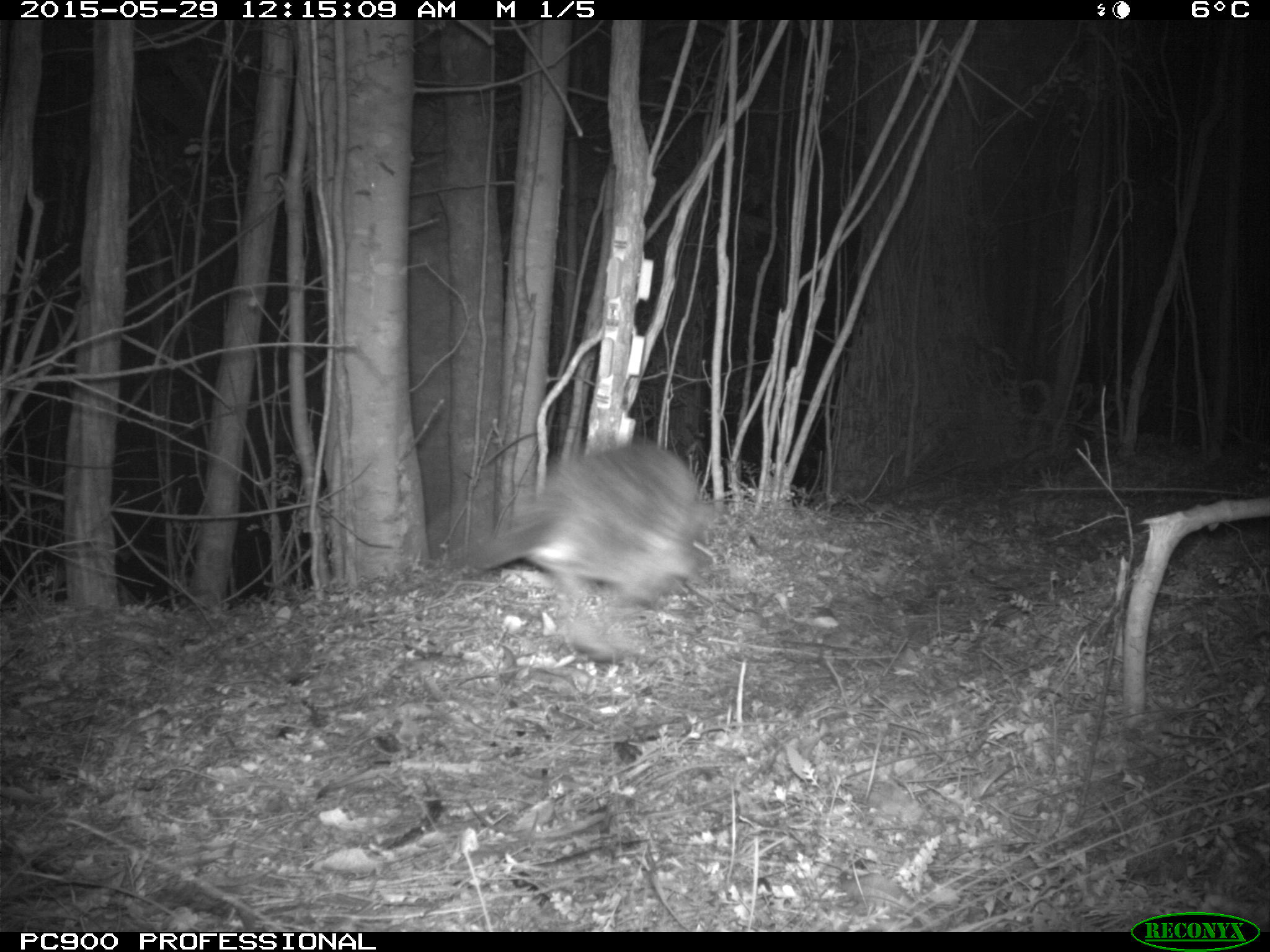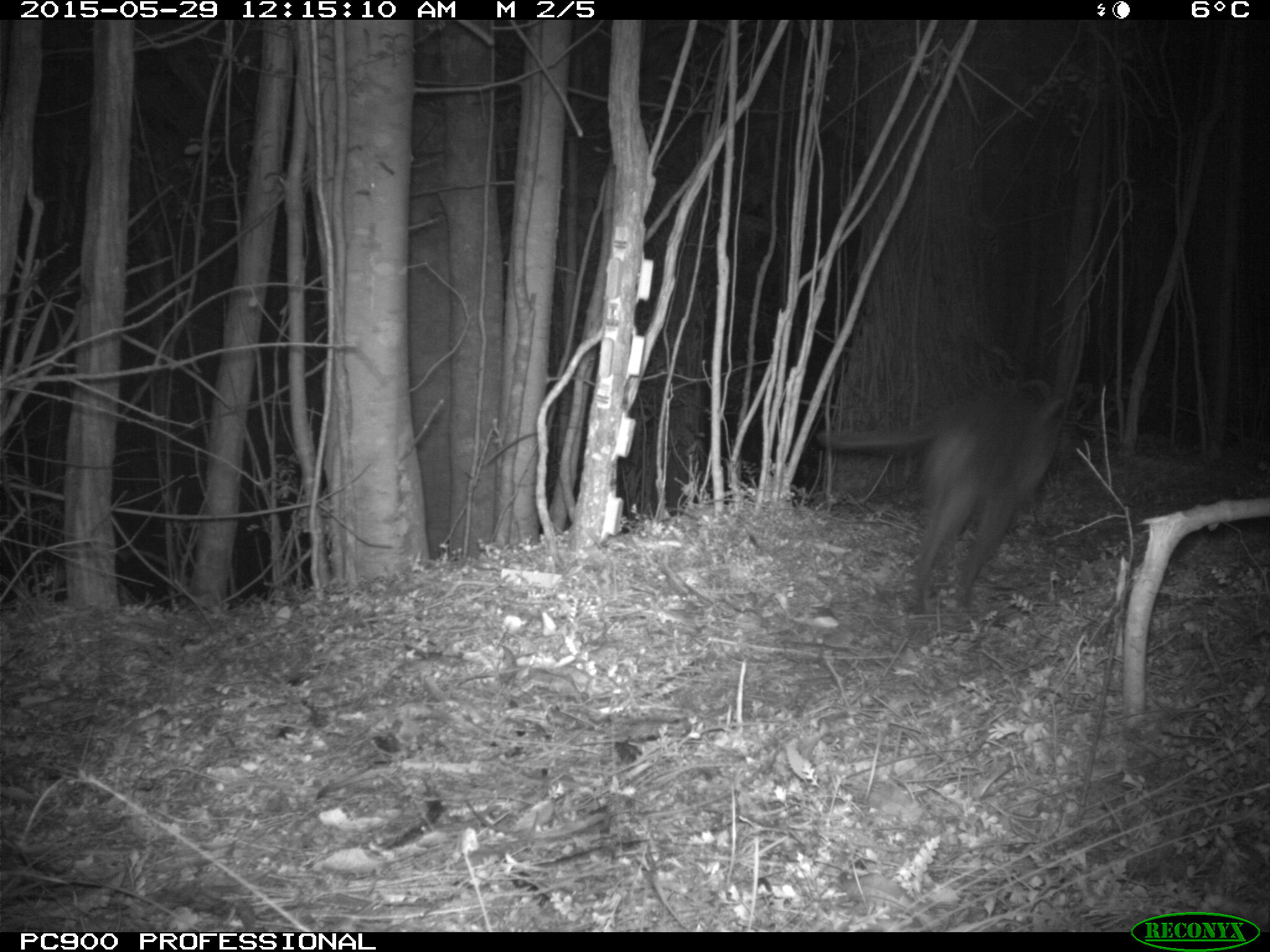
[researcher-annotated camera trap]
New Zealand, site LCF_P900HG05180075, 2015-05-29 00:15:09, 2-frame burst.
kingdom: Animalia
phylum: Chordata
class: Mammalia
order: Diprotodontia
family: Macropodidae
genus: Notamacropus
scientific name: Notamacropus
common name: wallaby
Wallaby (Notamacropus).